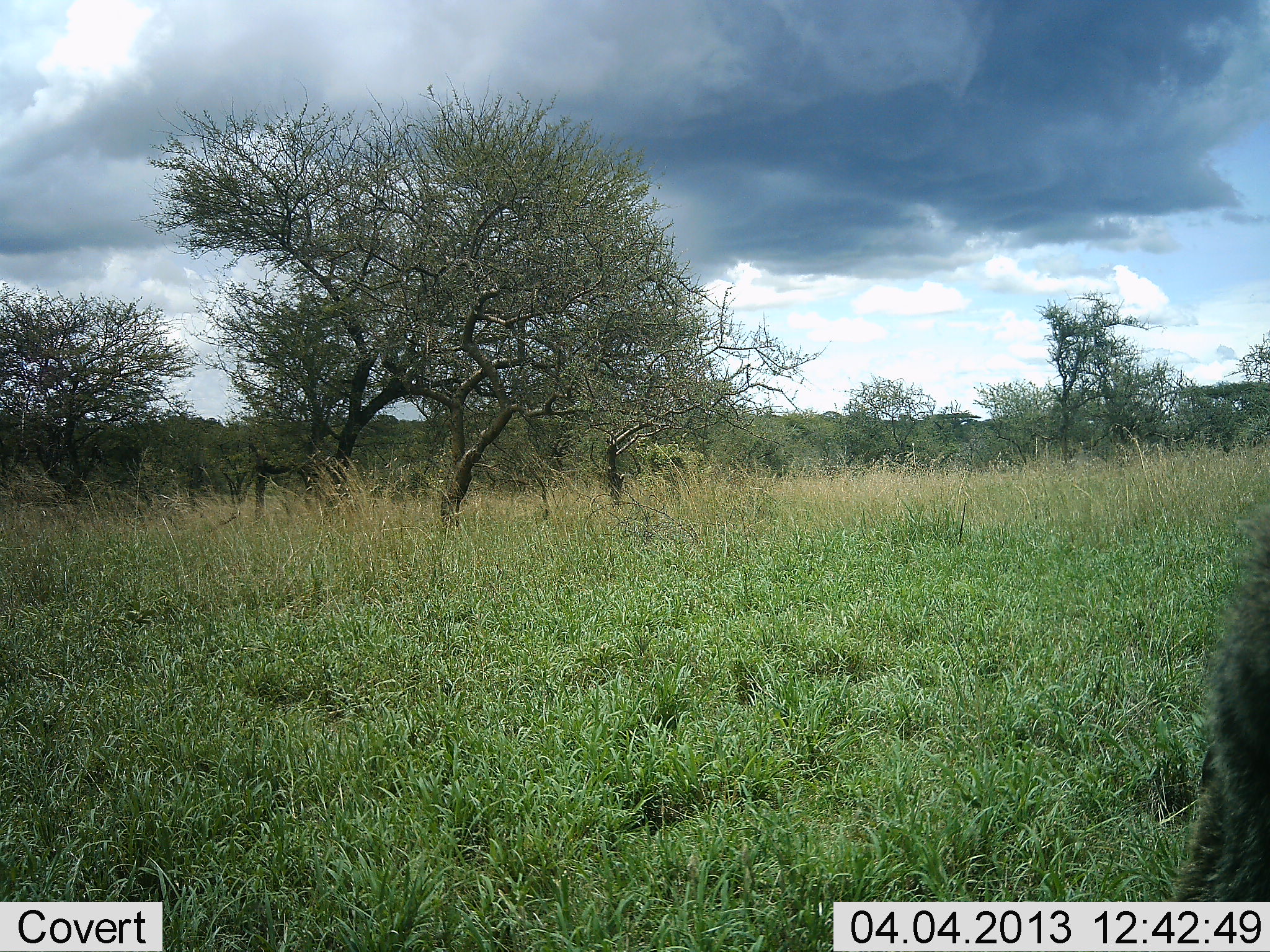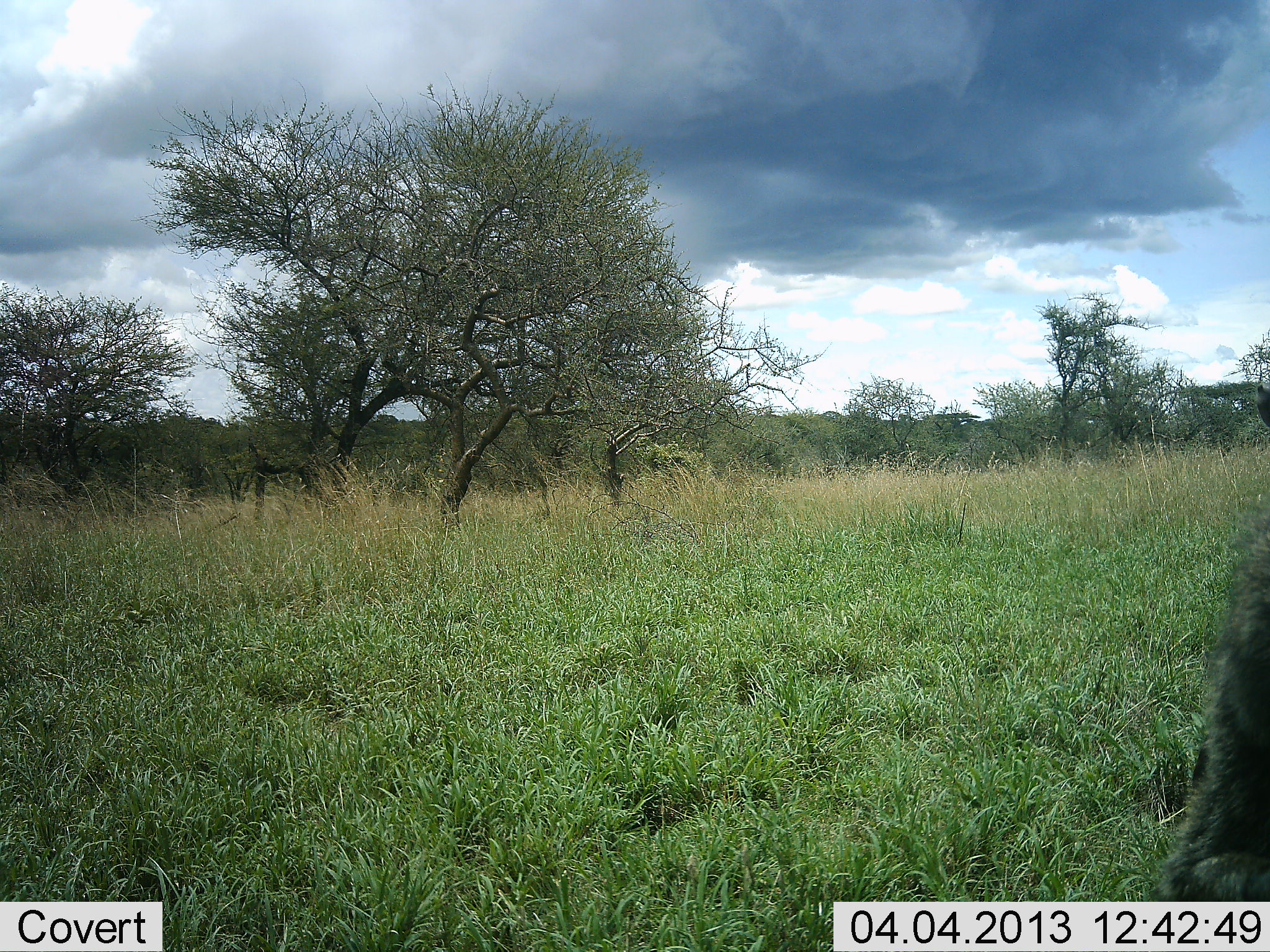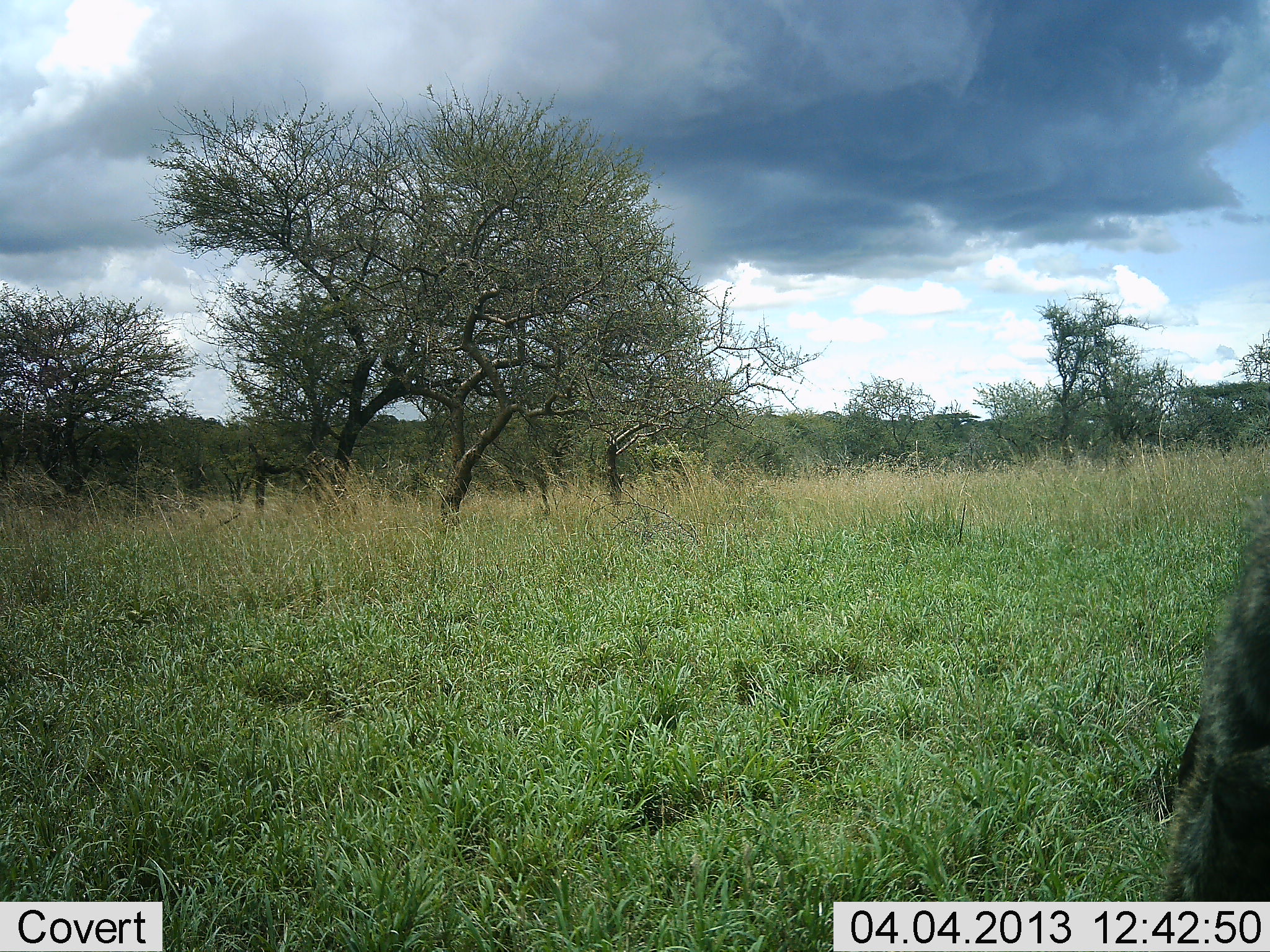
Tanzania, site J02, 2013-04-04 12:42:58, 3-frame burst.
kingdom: Animalia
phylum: Chordata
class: Mammalia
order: Primates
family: Cercopithecidae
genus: Papio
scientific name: Papio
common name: baboon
Baboon (Papio), count 1. Behavior (volunteer vote fractions): standing 53%, resting 40%, moving 7%, interacting 0%. Young present (vote fraction): 0%. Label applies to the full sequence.